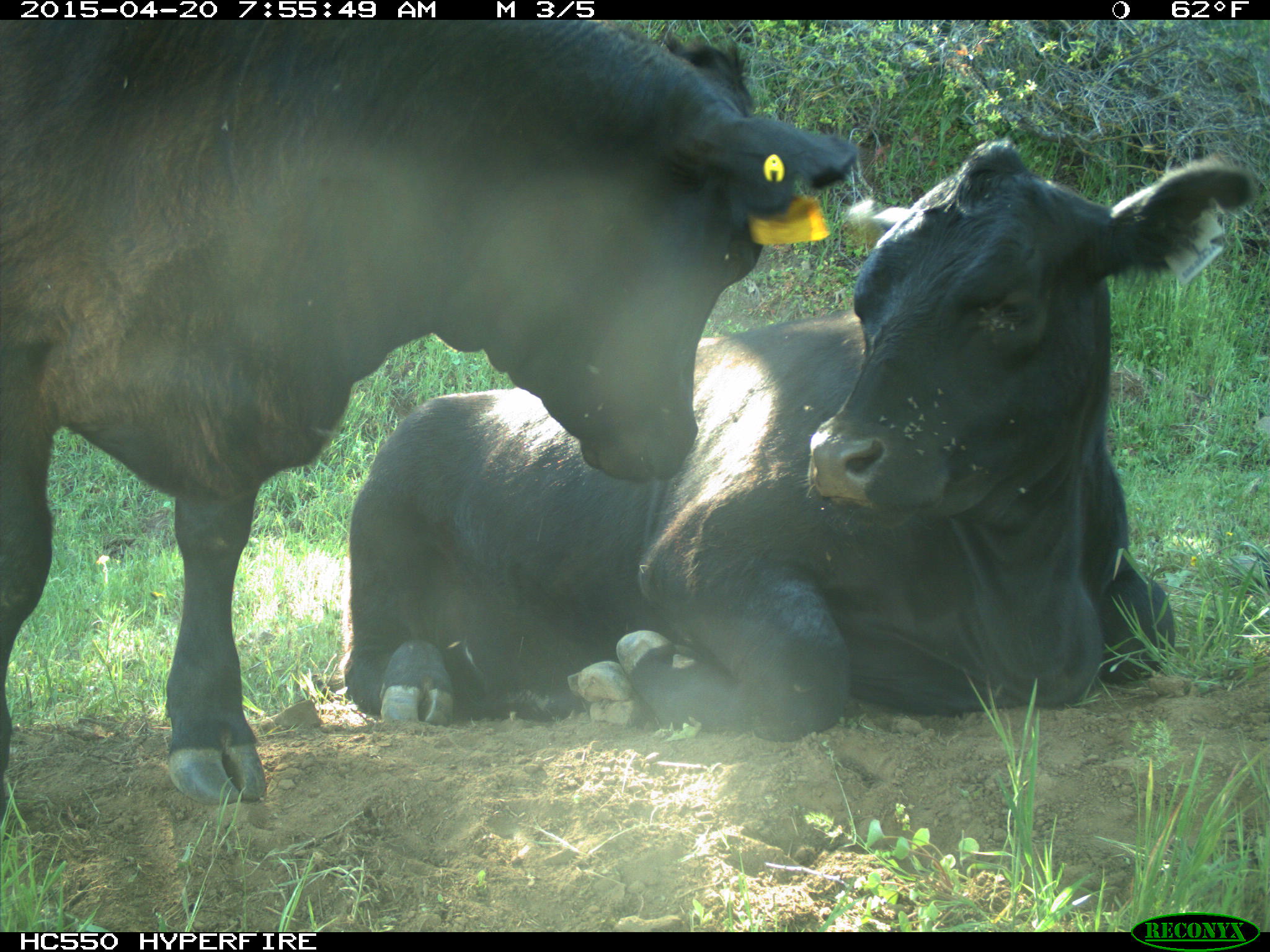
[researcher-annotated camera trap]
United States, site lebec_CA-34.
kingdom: Animalia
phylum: Chordata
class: Mammalia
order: Artiodactyla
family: Bovidae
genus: Bos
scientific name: Bos taurus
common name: domestic cow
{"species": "Bos taurus (domestic cow)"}